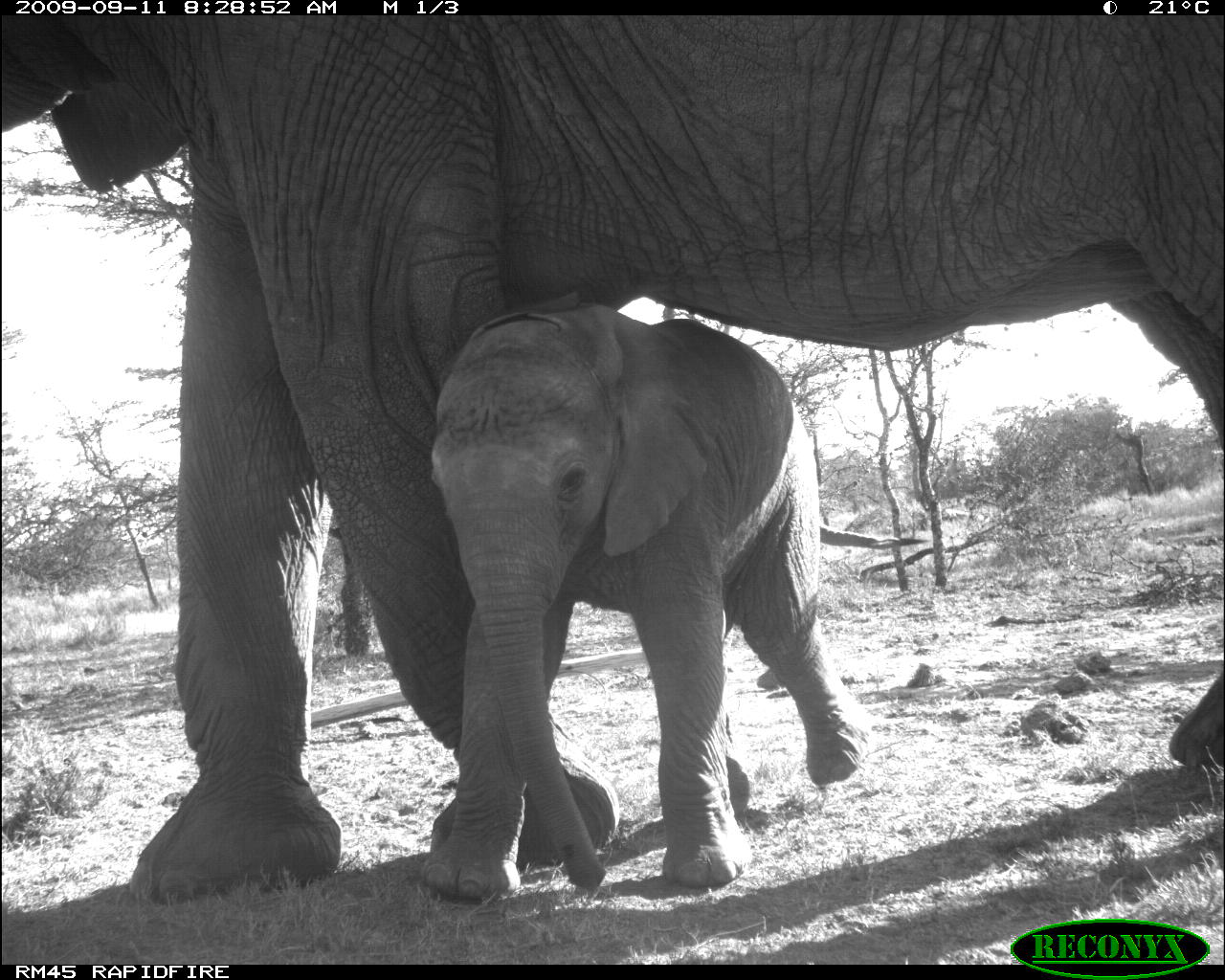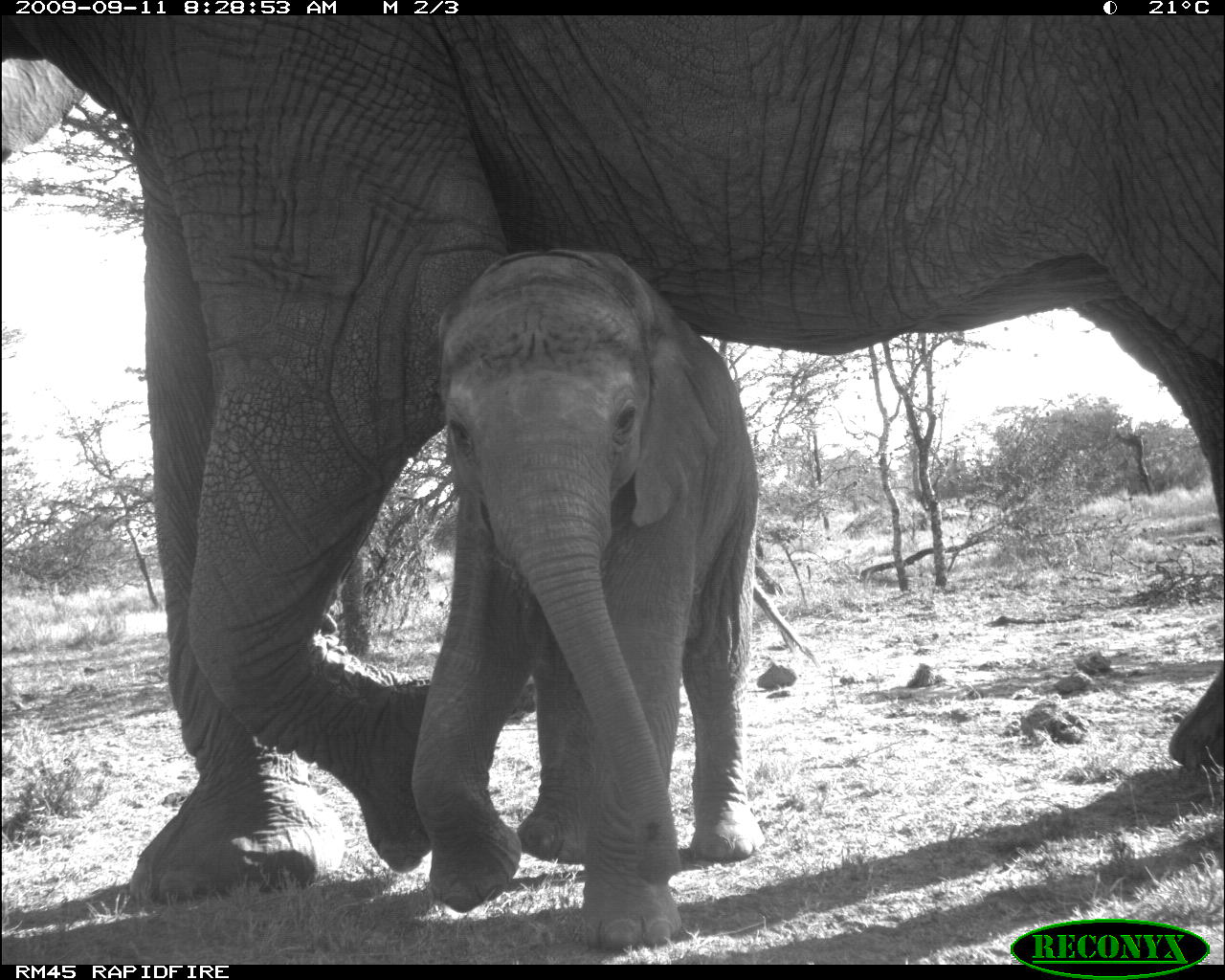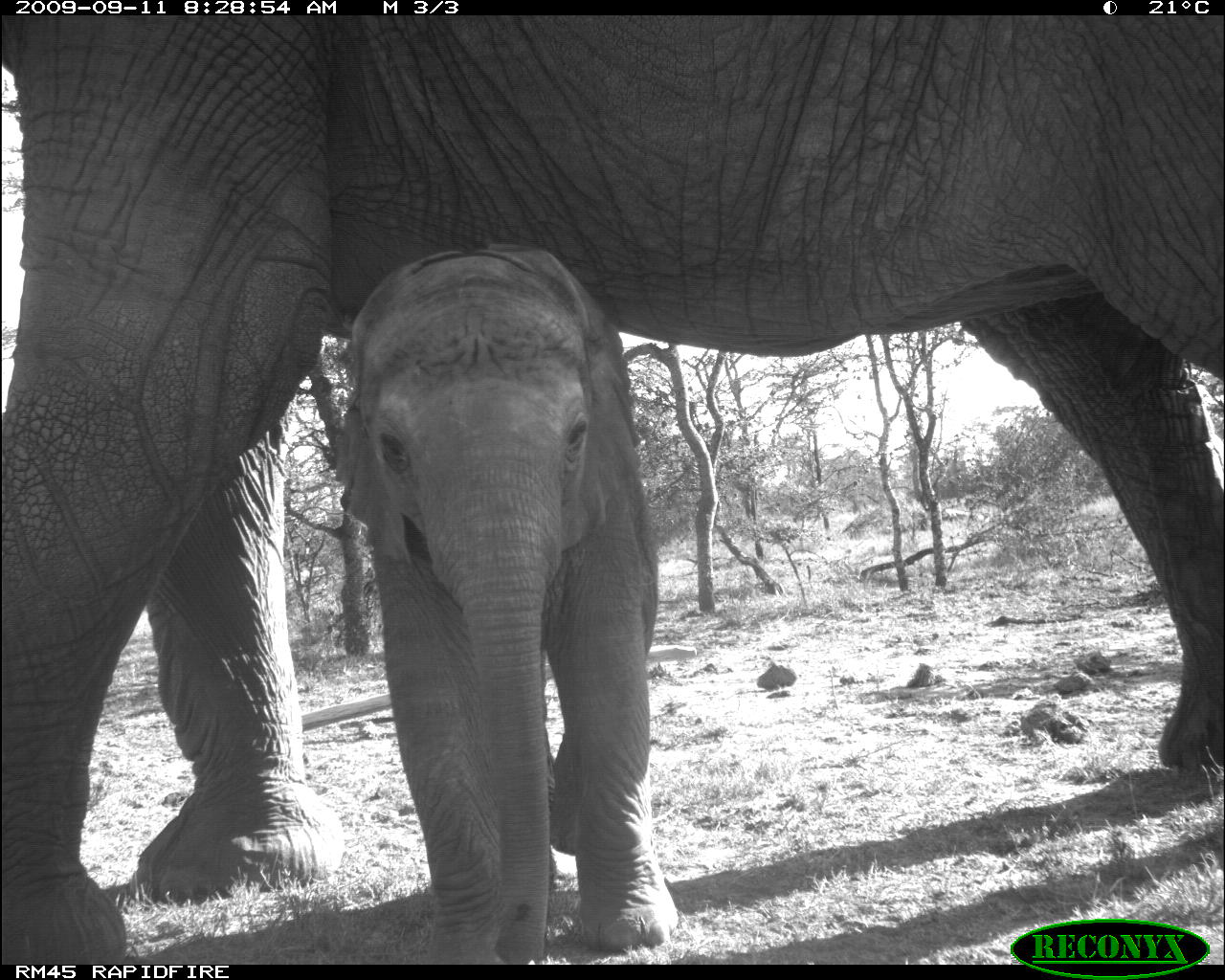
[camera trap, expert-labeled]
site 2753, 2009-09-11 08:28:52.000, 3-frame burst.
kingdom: Animalia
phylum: Chordata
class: Mammalia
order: Proboscidea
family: Elephantidae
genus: Loxodonta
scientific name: Loxodonta africana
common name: african bush elephant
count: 2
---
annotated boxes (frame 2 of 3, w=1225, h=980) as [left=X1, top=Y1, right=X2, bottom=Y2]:
loxodonta africana: [left=0, top=10, right=1225, bottom=905]; [left=404, top=242, right=767, bottom=952]